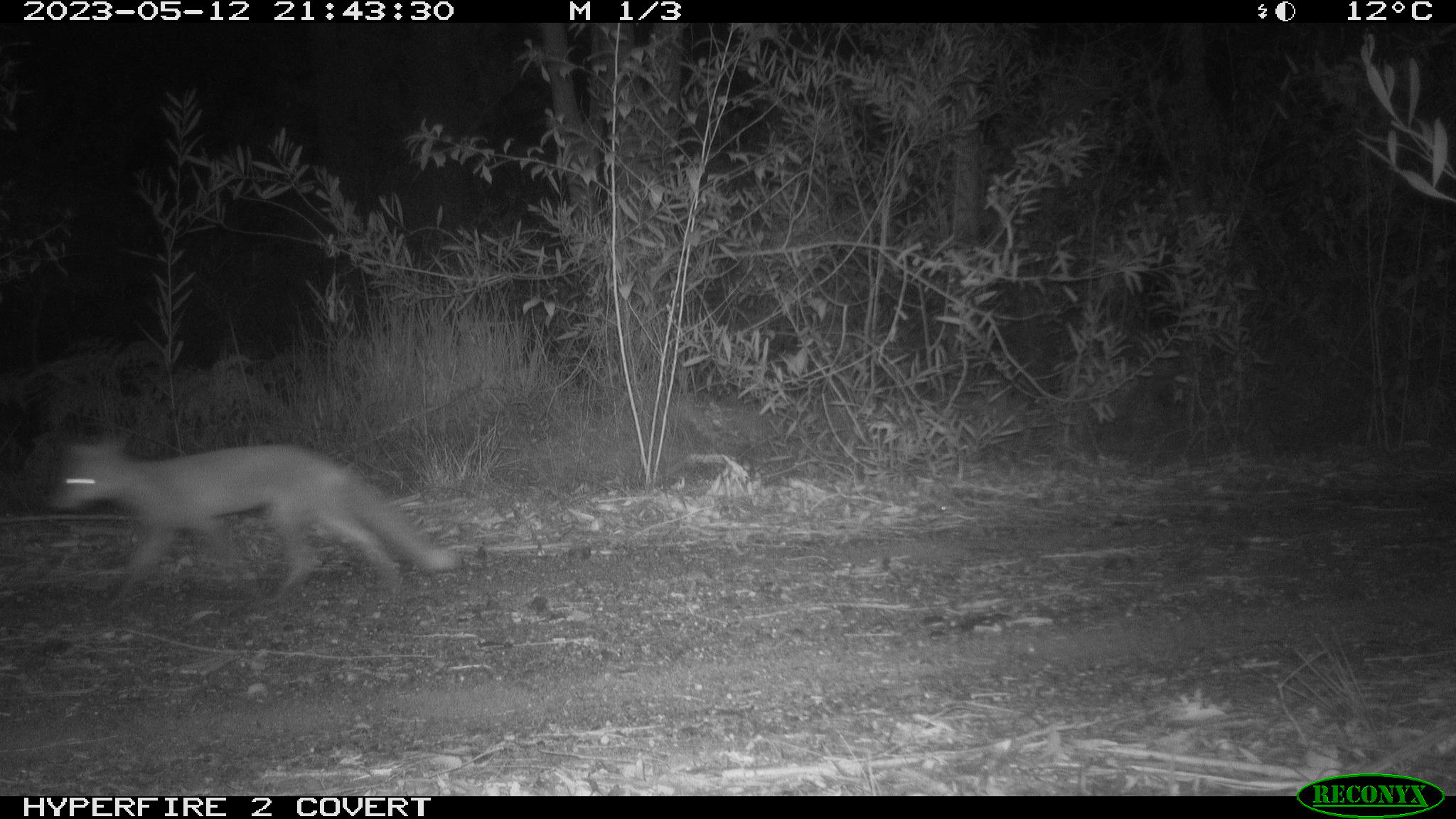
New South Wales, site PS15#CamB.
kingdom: Animalia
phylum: Chordata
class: Mammalia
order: Carnivora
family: Canidae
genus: Vulpes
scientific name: Vulpes vulpes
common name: red fox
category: fox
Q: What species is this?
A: Fox (red fox) (Vulpes vulpes).